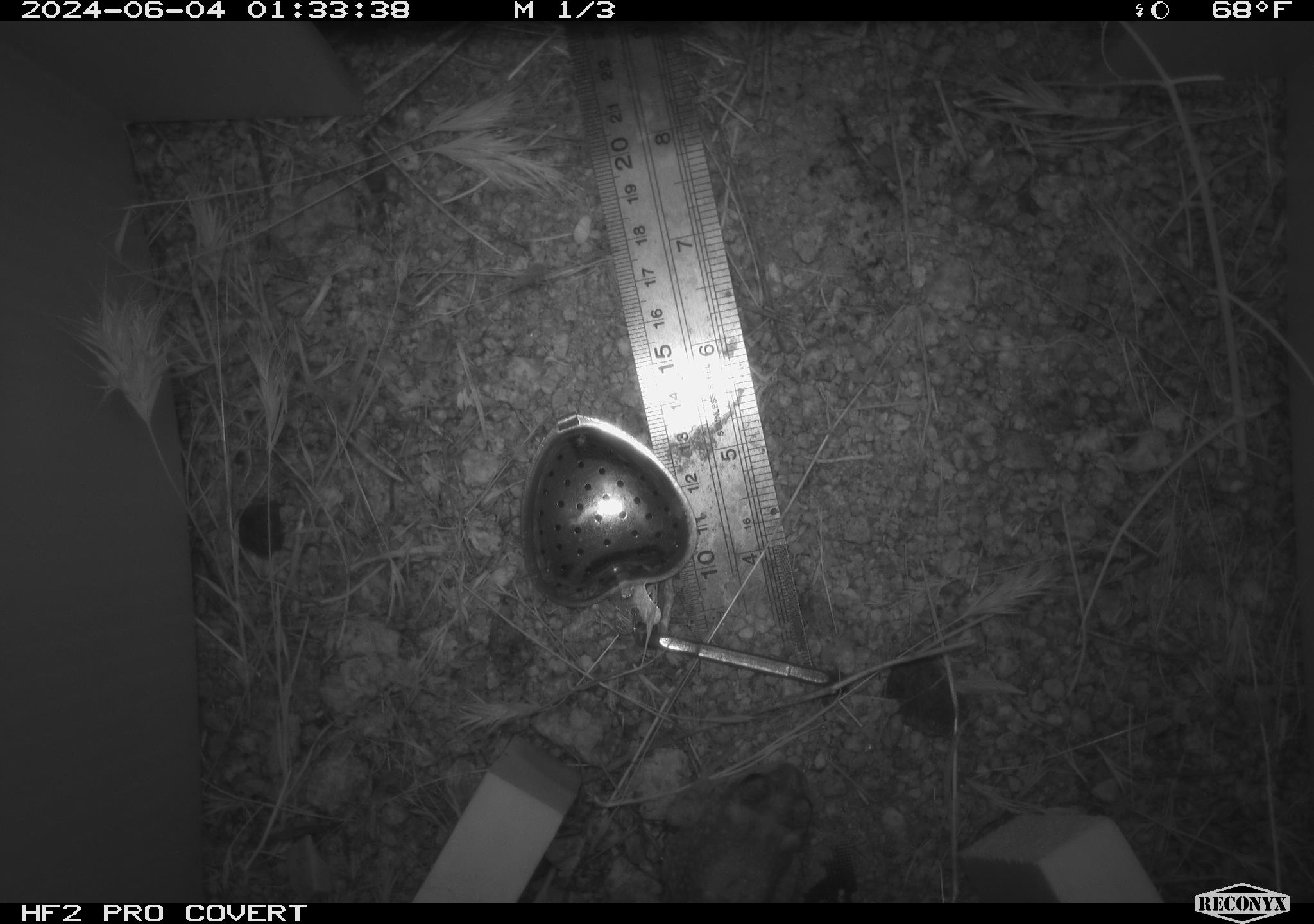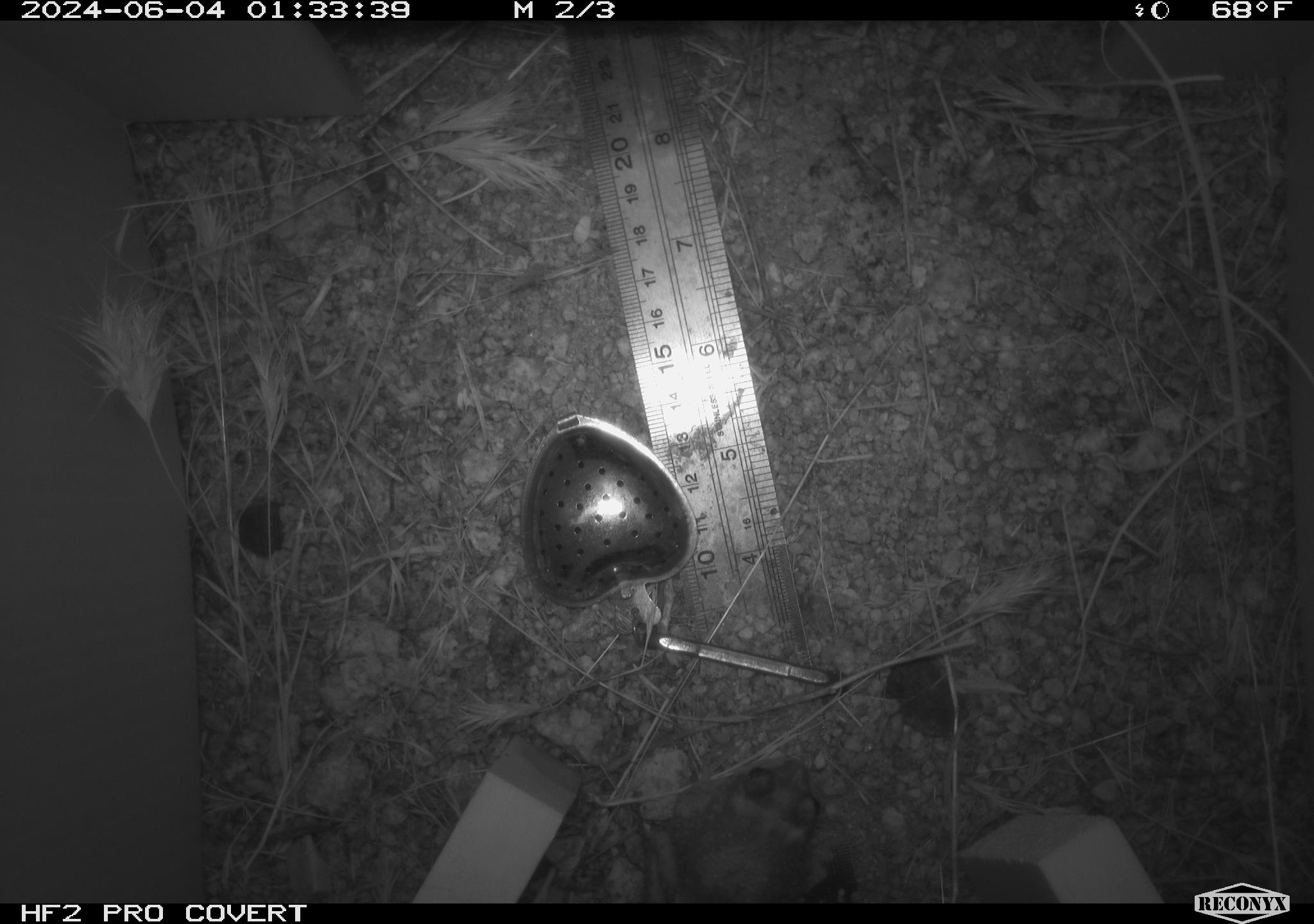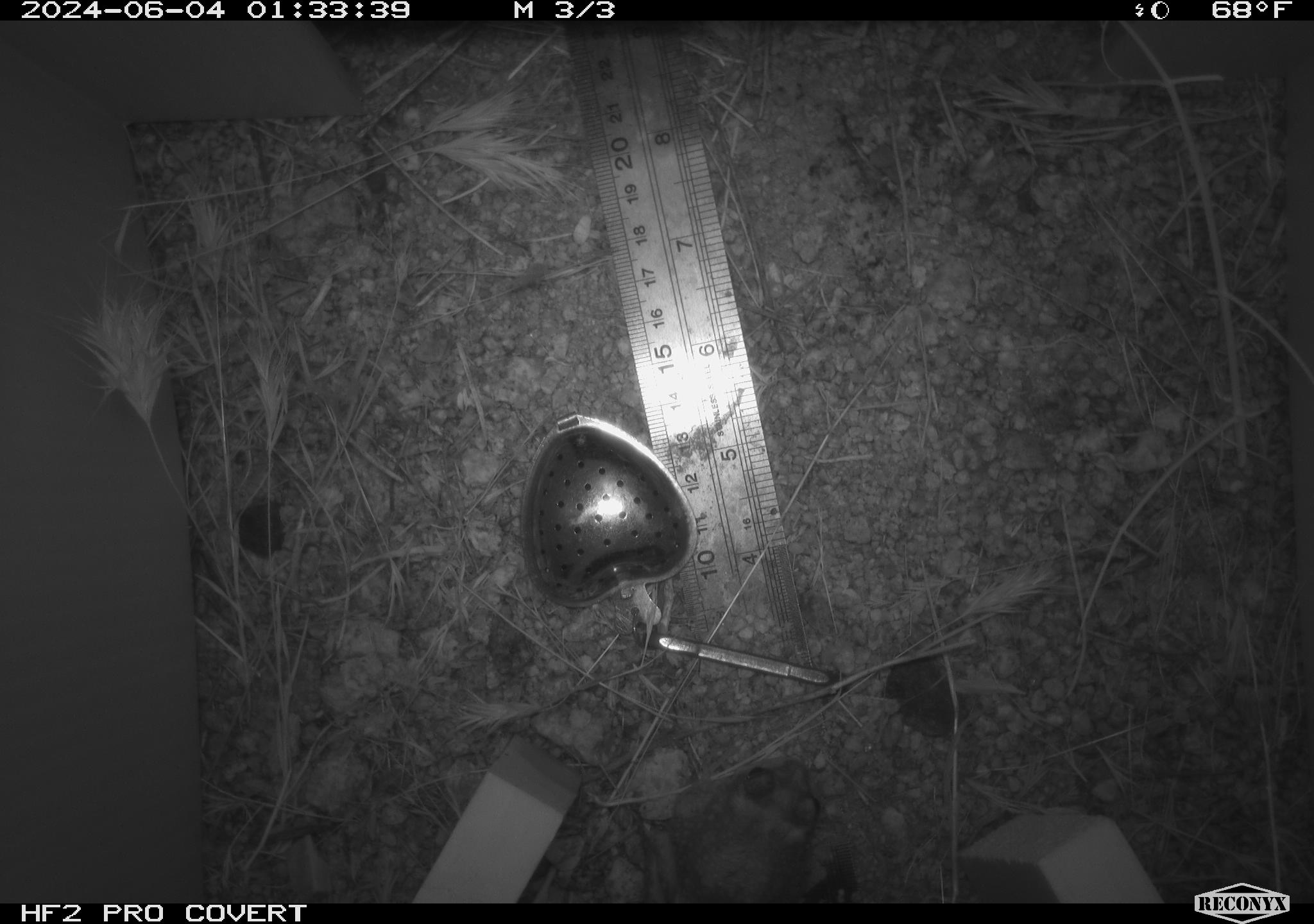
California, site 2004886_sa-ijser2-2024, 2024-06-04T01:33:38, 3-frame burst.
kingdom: Animalia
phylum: Chordata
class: Amphibia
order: Anura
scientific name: Anura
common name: frogs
Frogs (Anura).